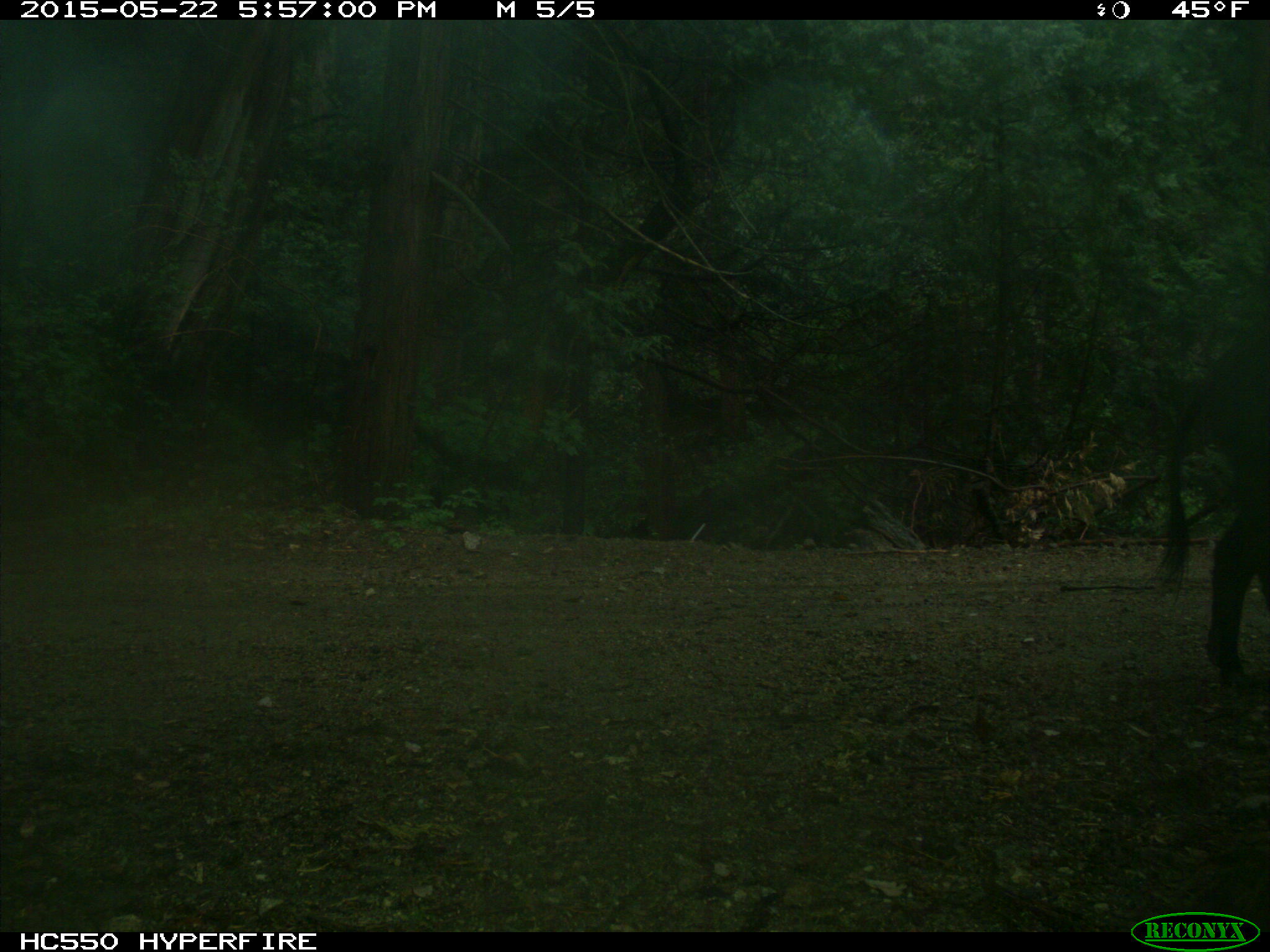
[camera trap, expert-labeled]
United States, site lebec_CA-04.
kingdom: Animalia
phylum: Chordata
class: Mammalia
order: Artiodactyla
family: Suidae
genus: Sus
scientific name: Sus scrofa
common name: wild boar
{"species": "Sus scrofa (wild boar)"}